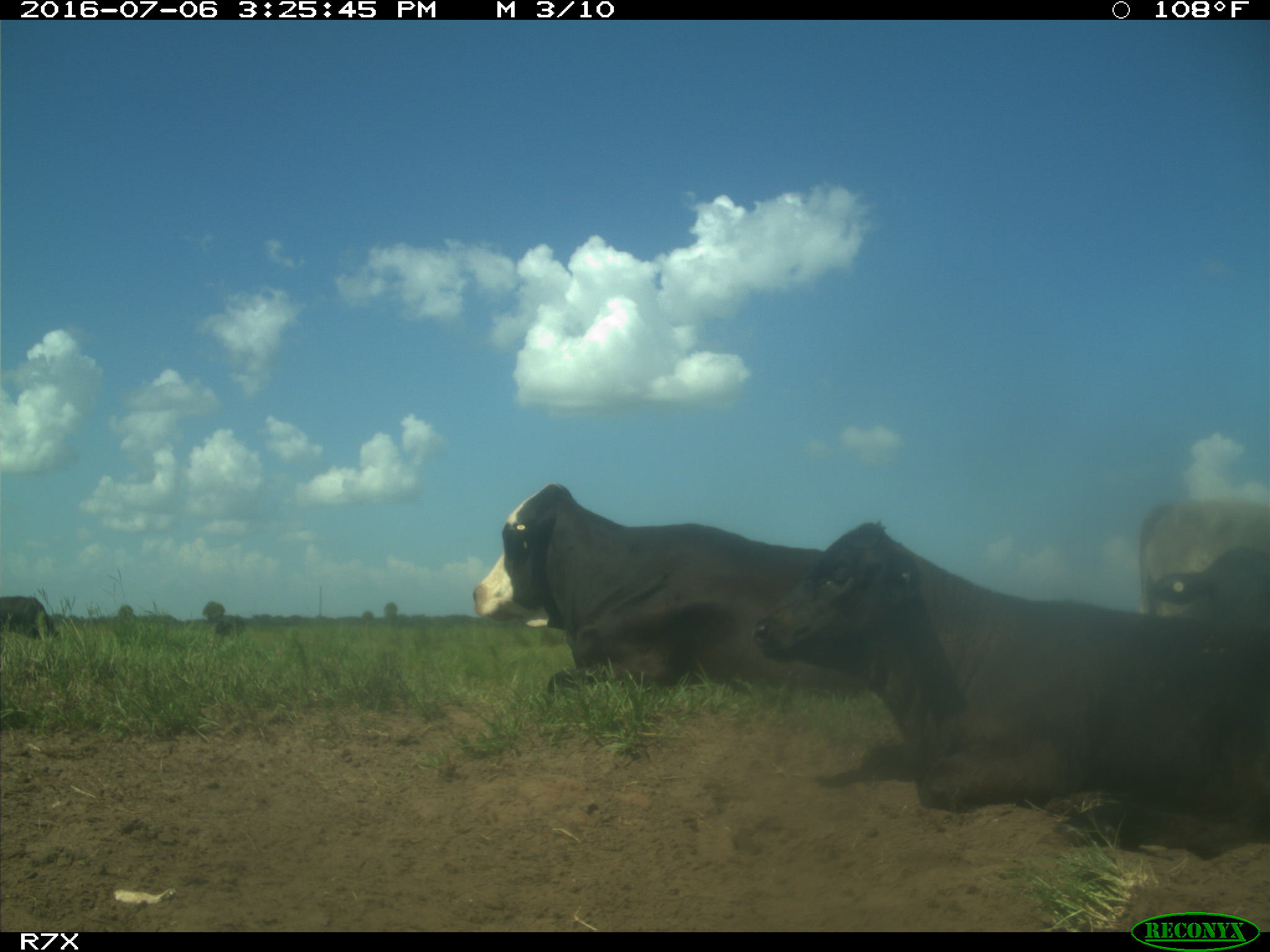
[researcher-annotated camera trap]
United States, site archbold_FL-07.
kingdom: Animalia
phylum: Chordata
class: Mammalia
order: Artiodactyla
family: Bovidae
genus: Bos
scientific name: Bos taurus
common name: domestic cow